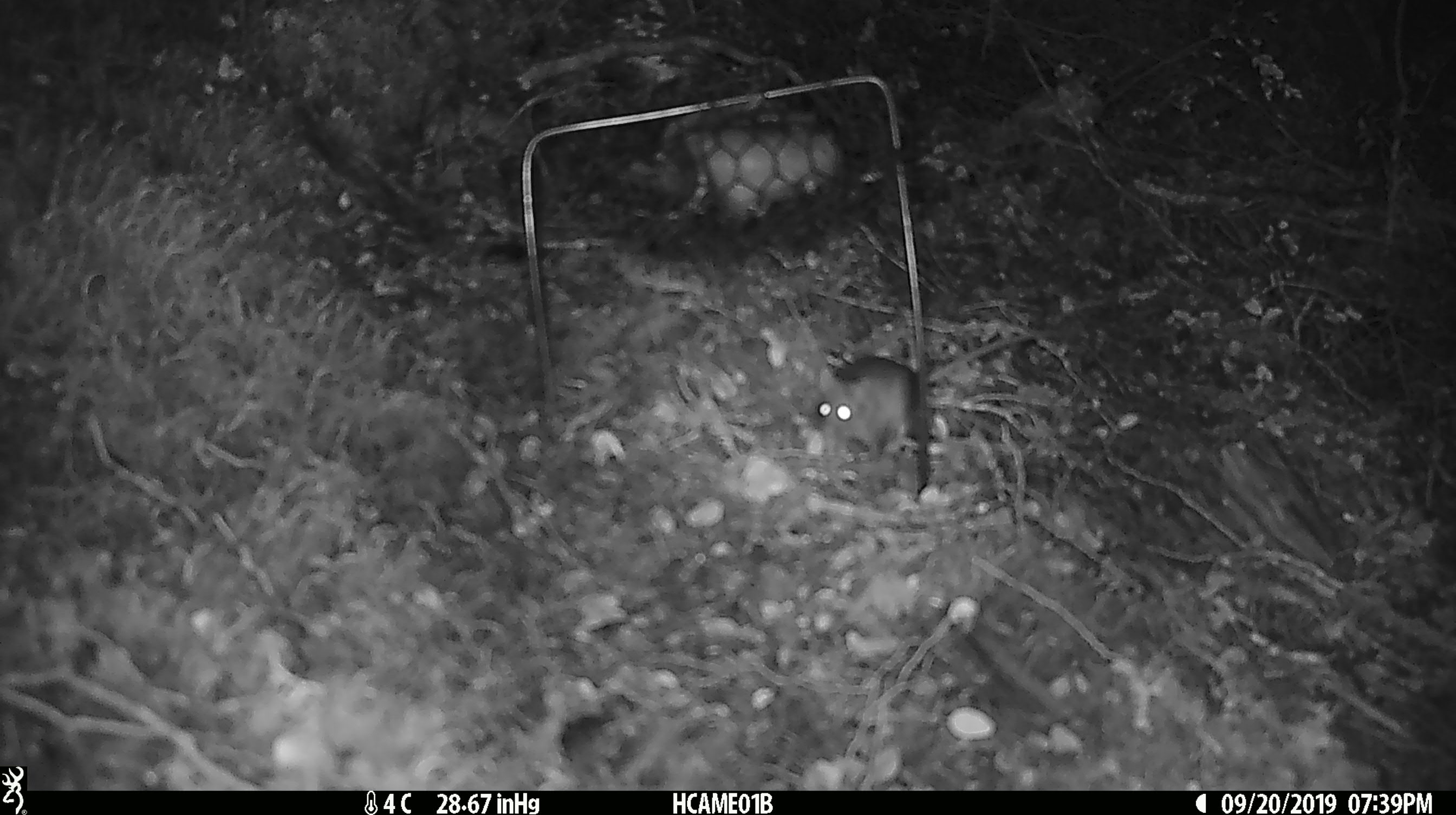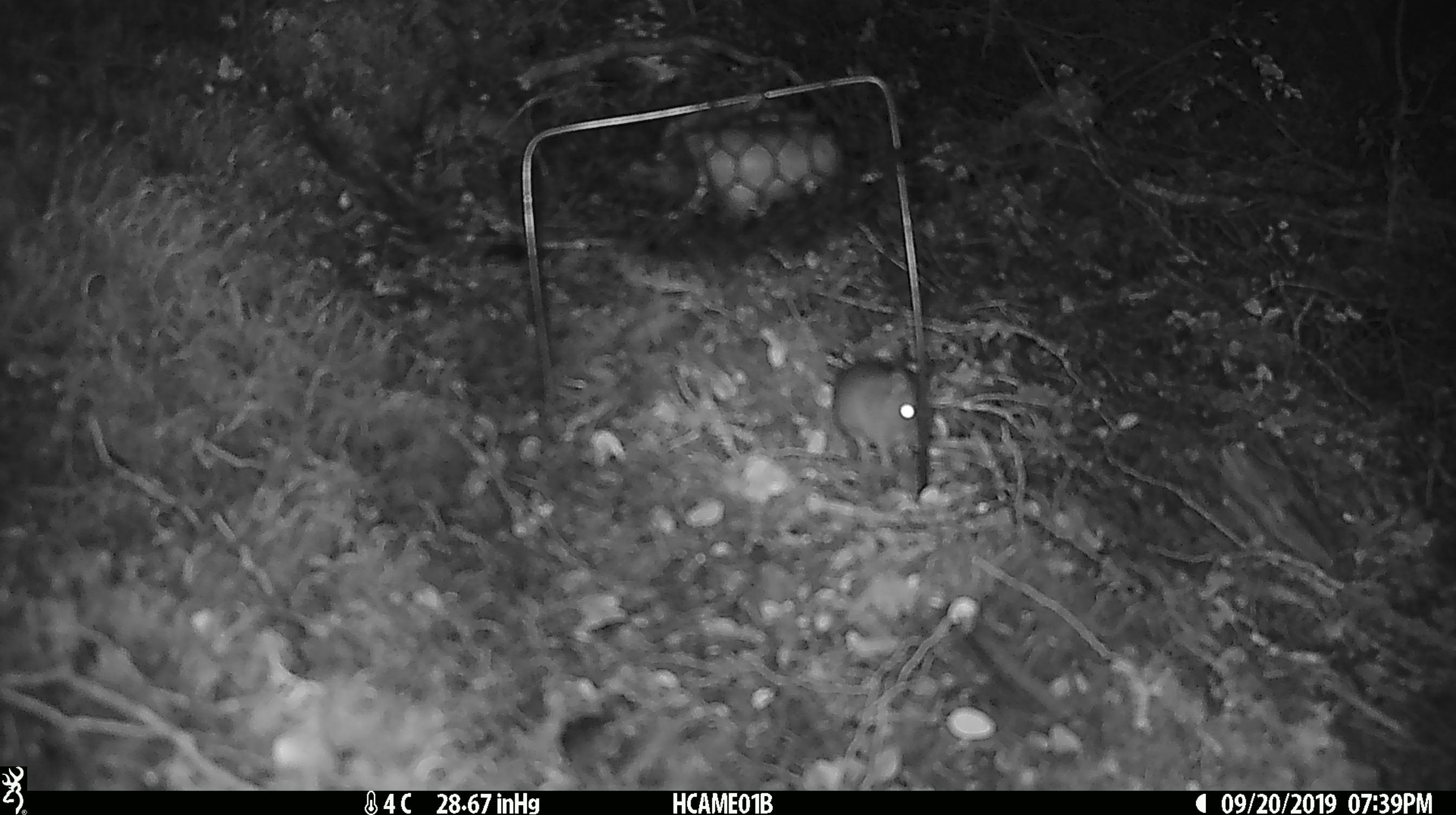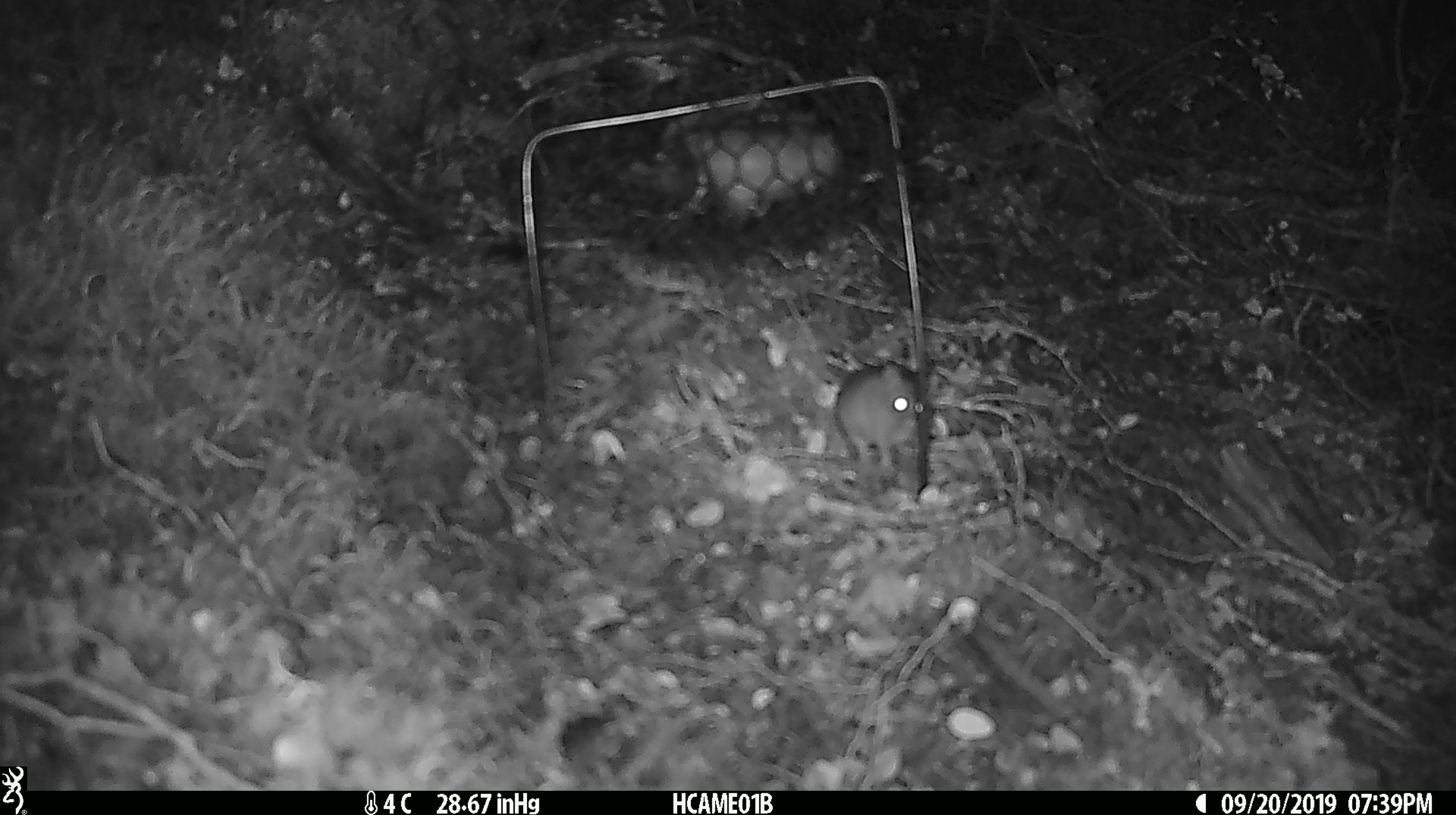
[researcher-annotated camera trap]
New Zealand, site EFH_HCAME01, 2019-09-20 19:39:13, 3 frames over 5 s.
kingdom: Animalia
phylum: Chordata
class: Mammalia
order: Rodentia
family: Muridae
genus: Mus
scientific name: Mus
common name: mouse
Mouse (Mus).